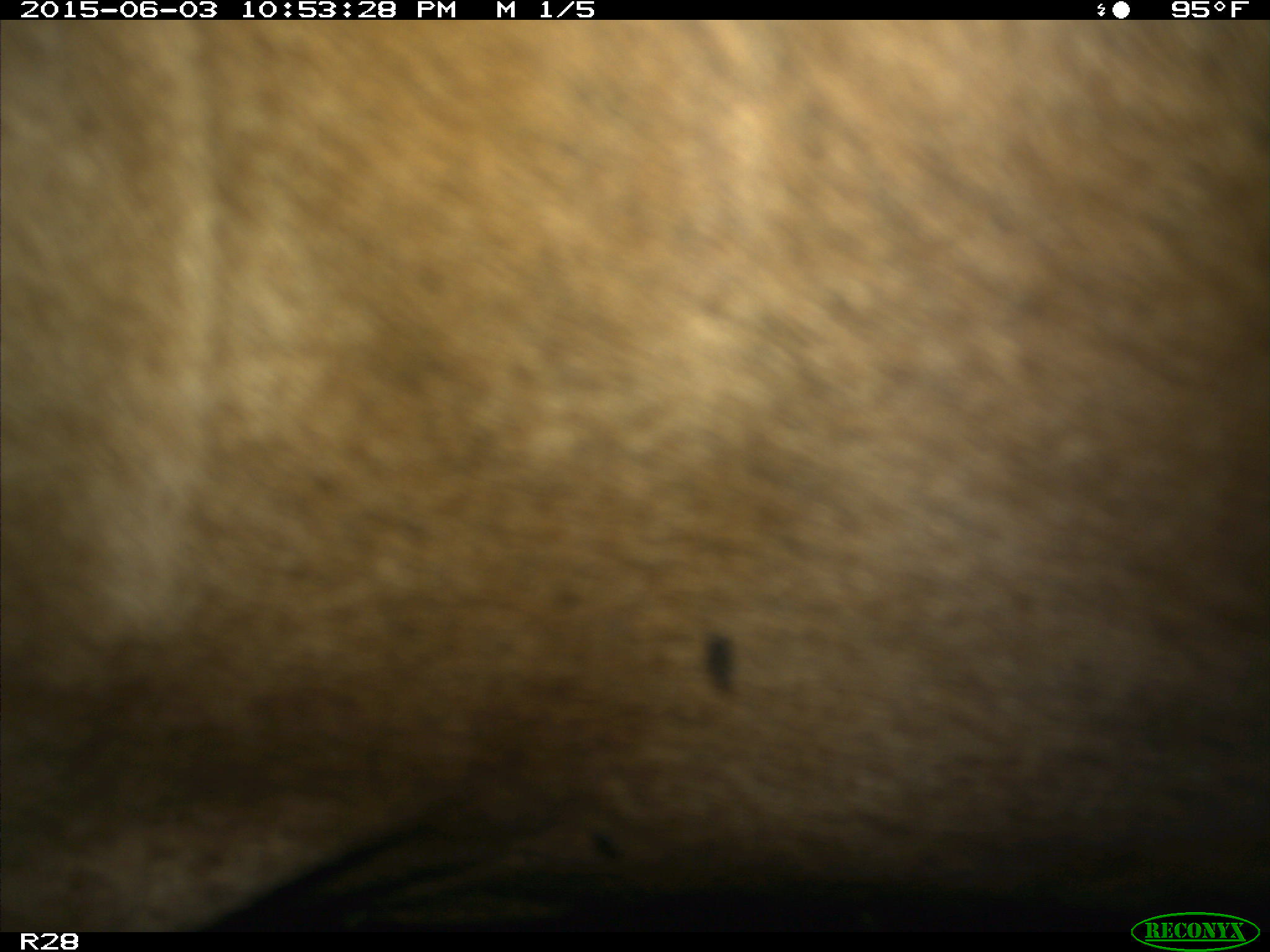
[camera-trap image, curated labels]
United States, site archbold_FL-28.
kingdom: Animalia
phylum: Chordata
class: Mammalia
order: Artiodactyla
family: Bovidae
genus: Bos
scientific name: Bos taurus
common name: domestic cow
Bos taurus (domestic cow).